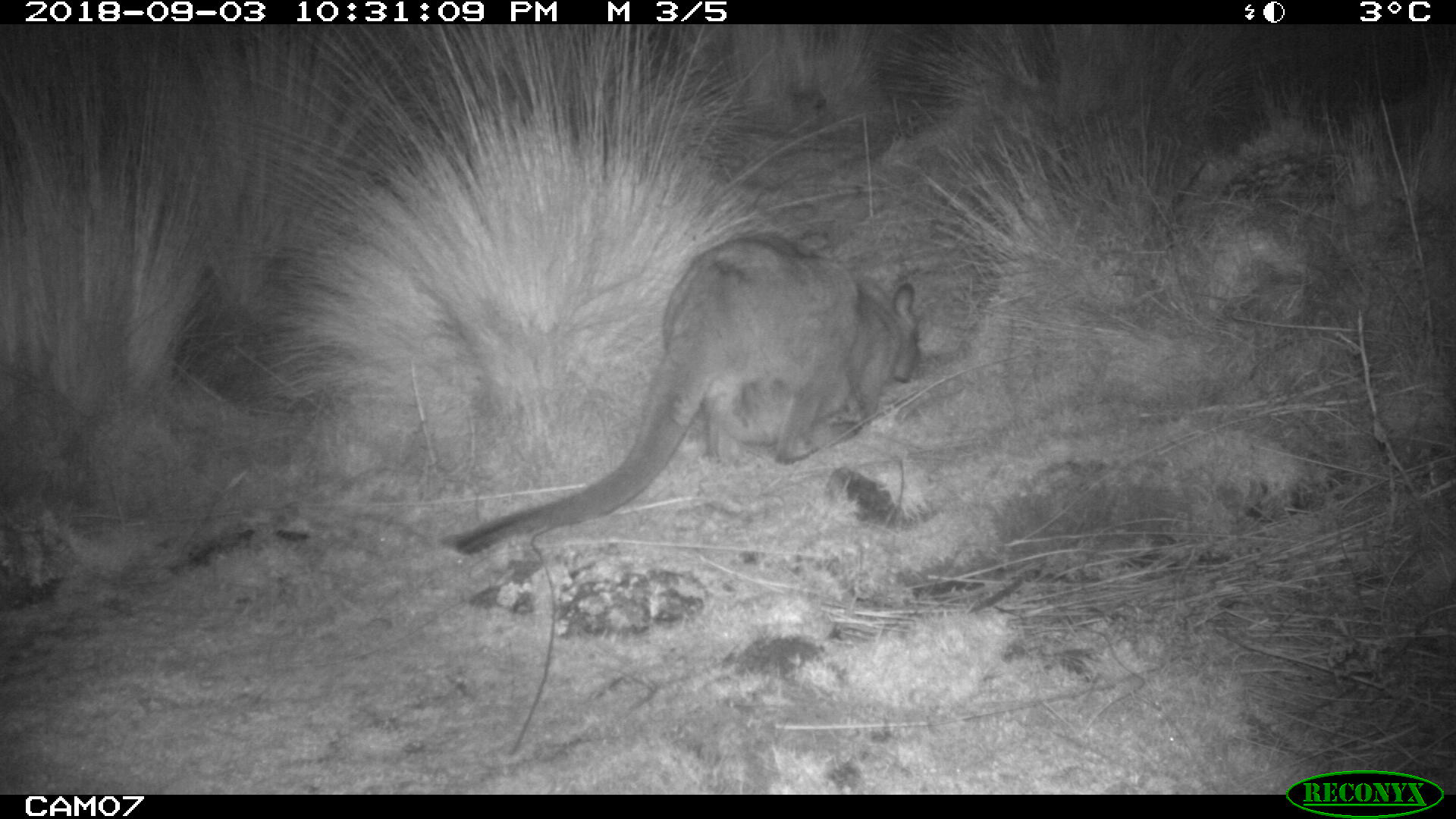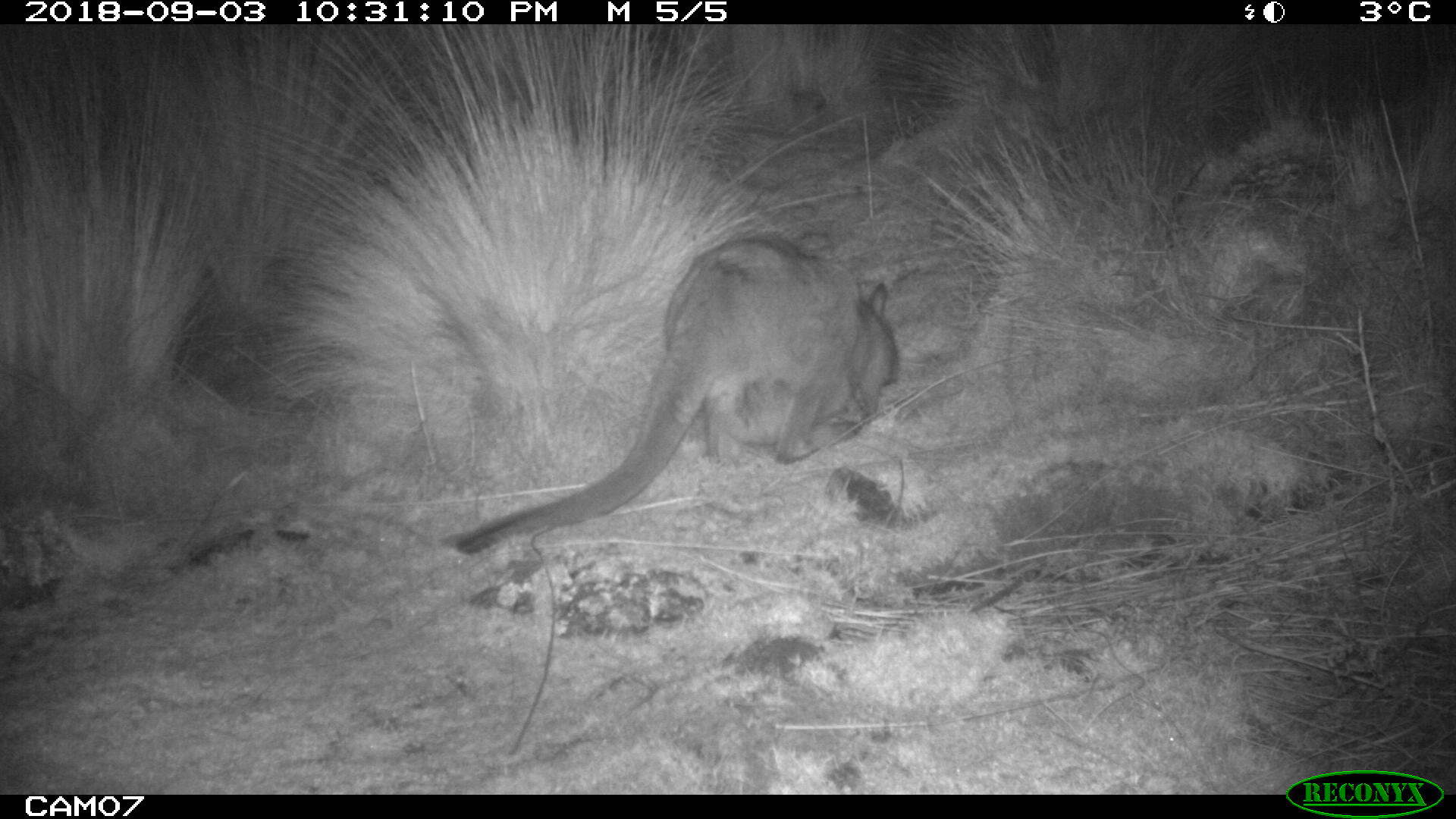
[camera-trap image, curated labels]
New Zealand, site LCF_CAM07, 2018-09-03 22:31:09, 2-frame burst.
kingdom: Animalia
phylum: Chordata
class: Mammalia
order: Diprotodontia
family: Macropodidae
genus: Notamacropus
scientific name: Notamacropus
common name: wallaby